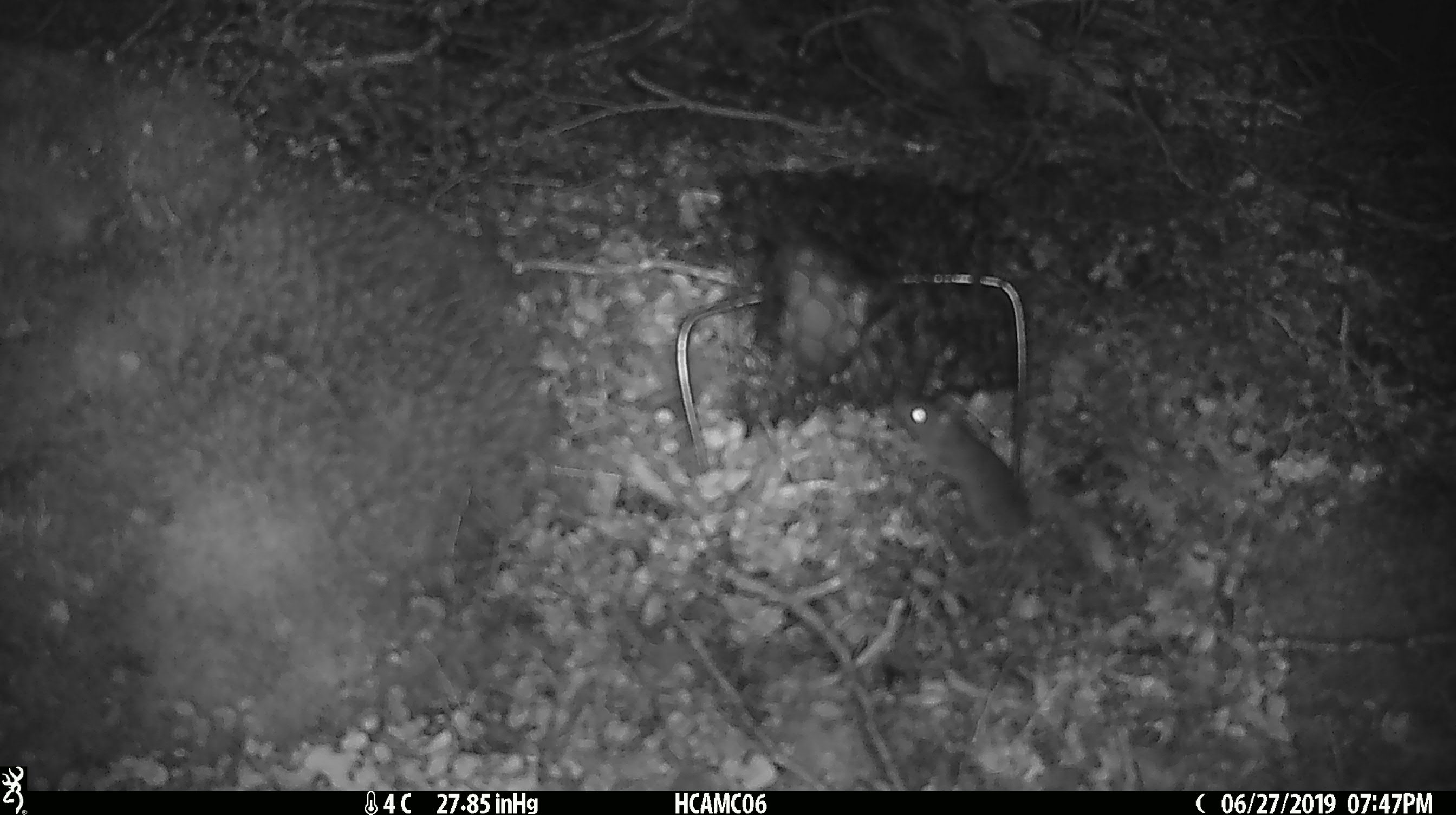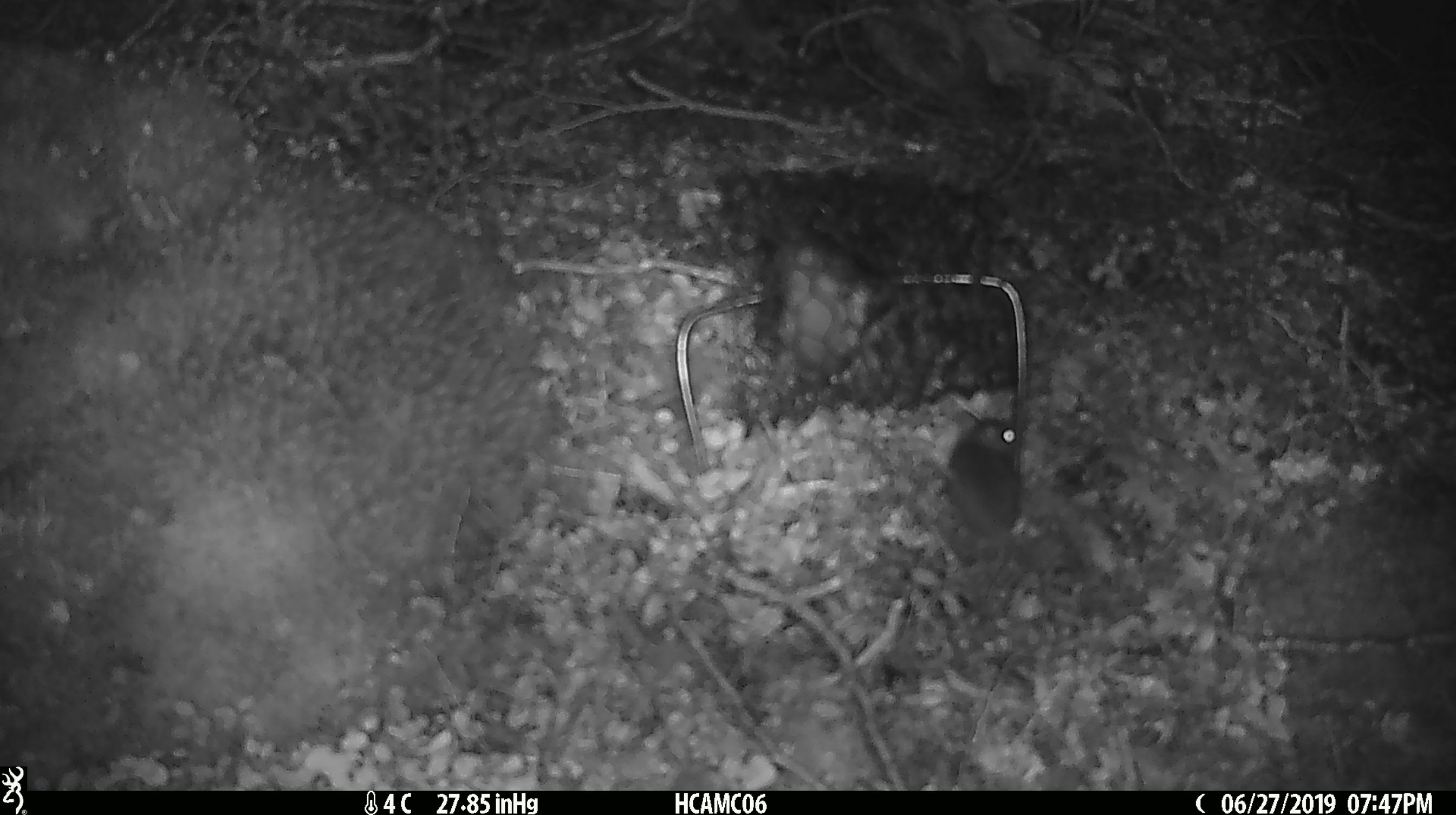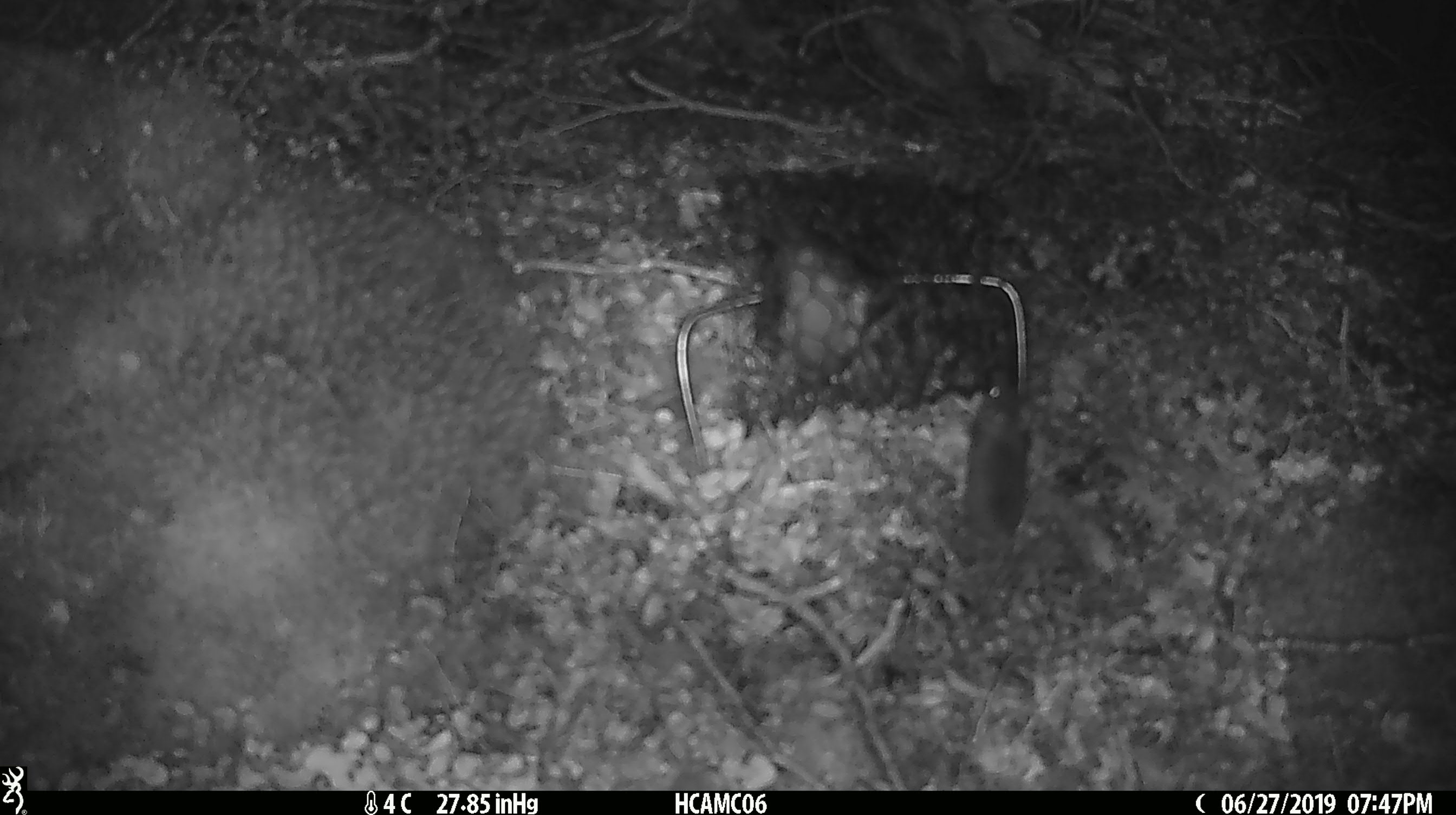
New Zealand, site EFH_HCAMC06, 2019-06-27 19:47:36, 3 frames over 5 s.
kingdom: Animalia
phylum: Chordata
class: Mammalia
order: Rodentia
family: Muridae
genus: Mus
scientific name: Mus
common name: mouse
Mouse (Mus).